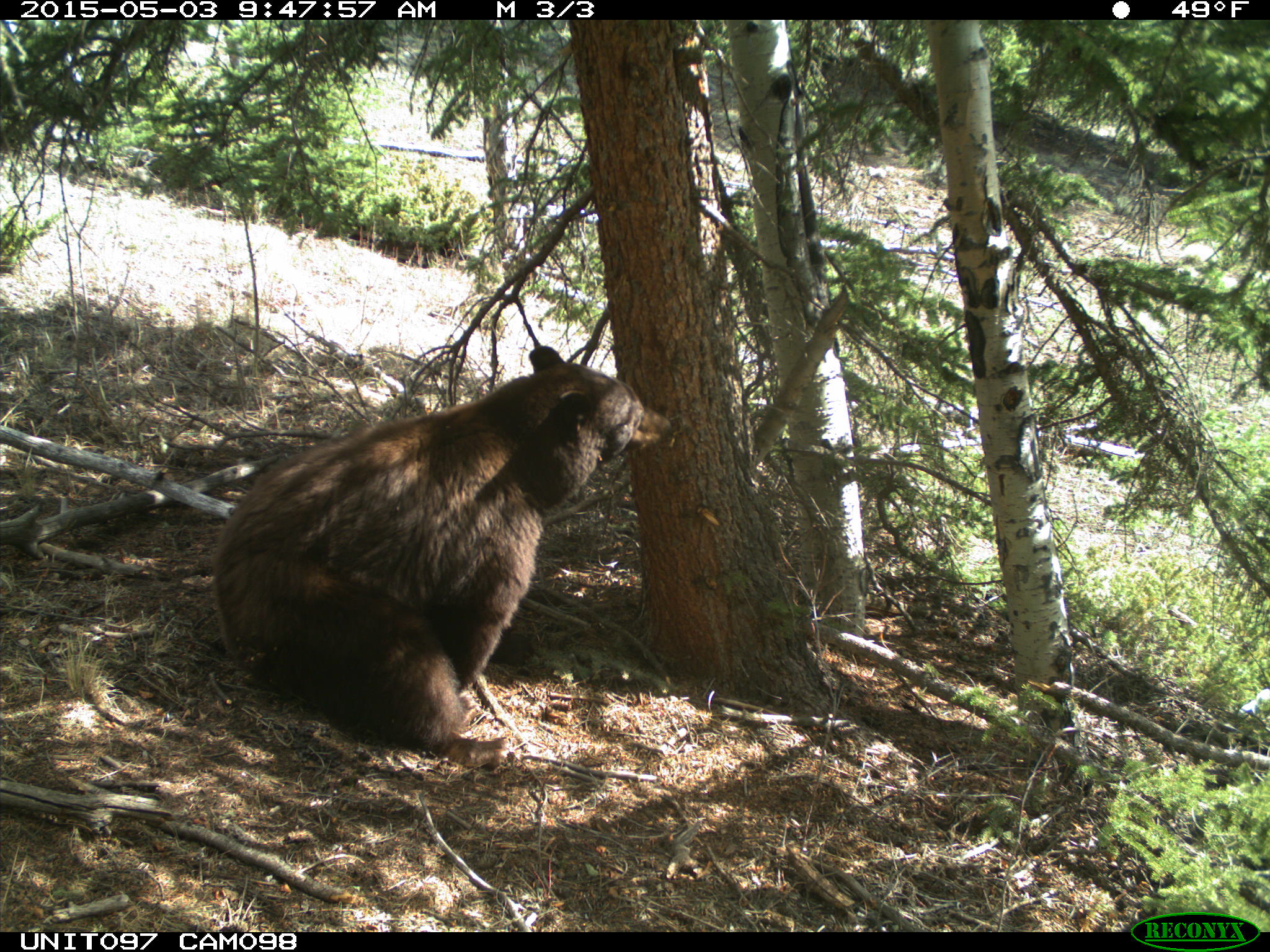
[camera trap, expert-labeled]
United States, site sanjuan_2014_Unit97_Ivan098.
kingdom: Animalia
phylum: Chordata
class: Mammalia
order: Carnivora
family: Ursidae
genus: Ursus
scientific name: Ursus americanus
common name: american black bear